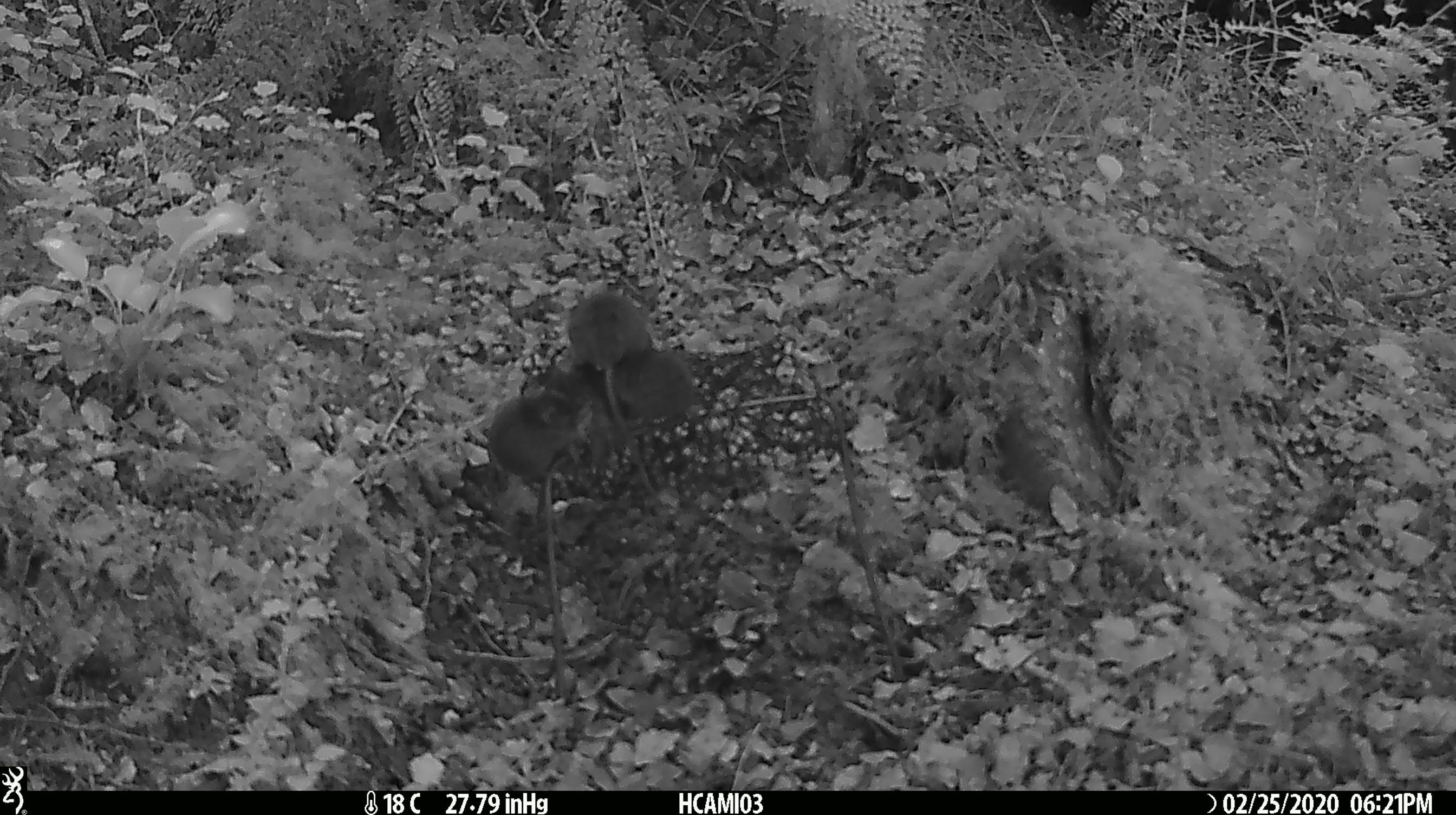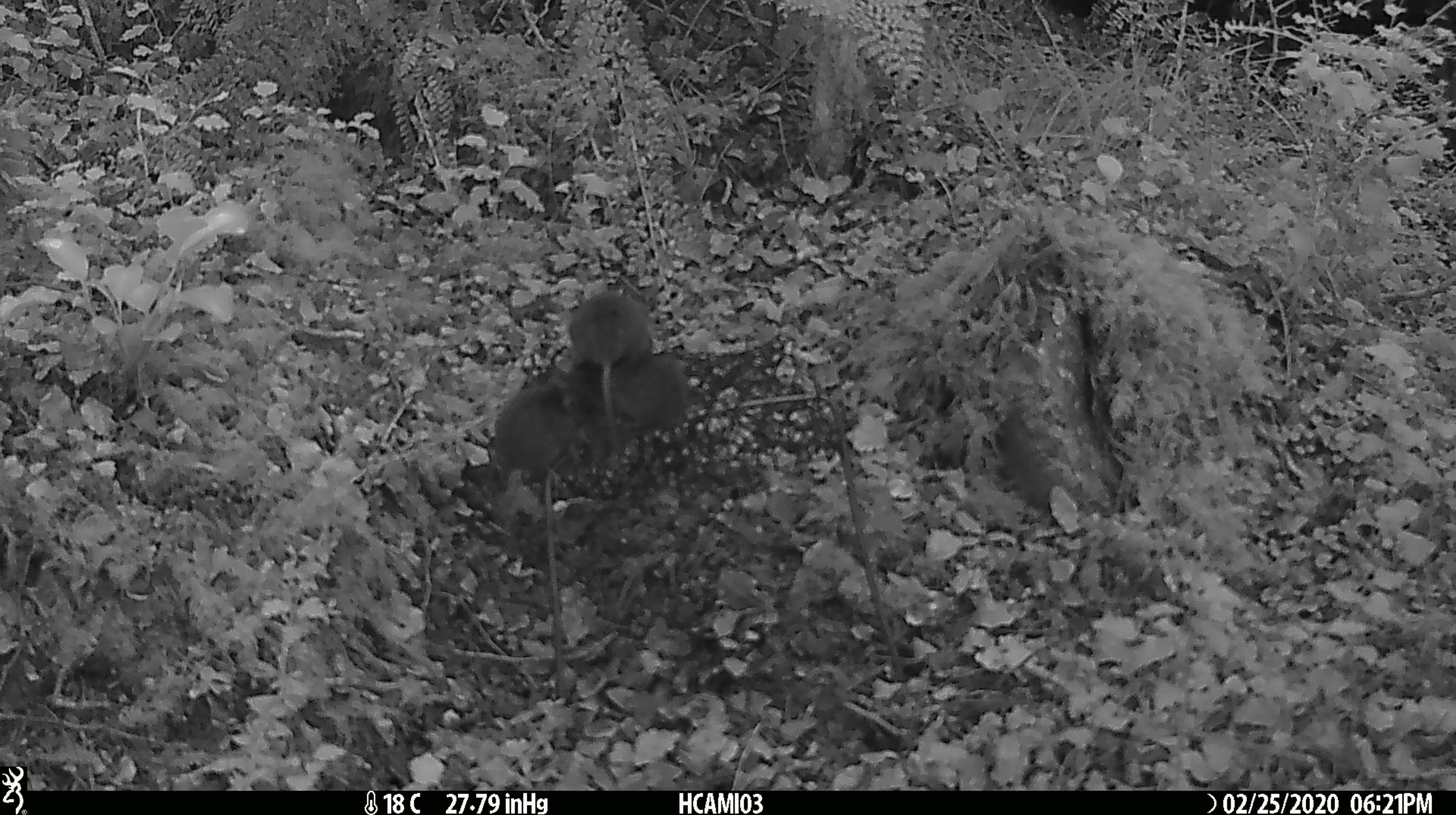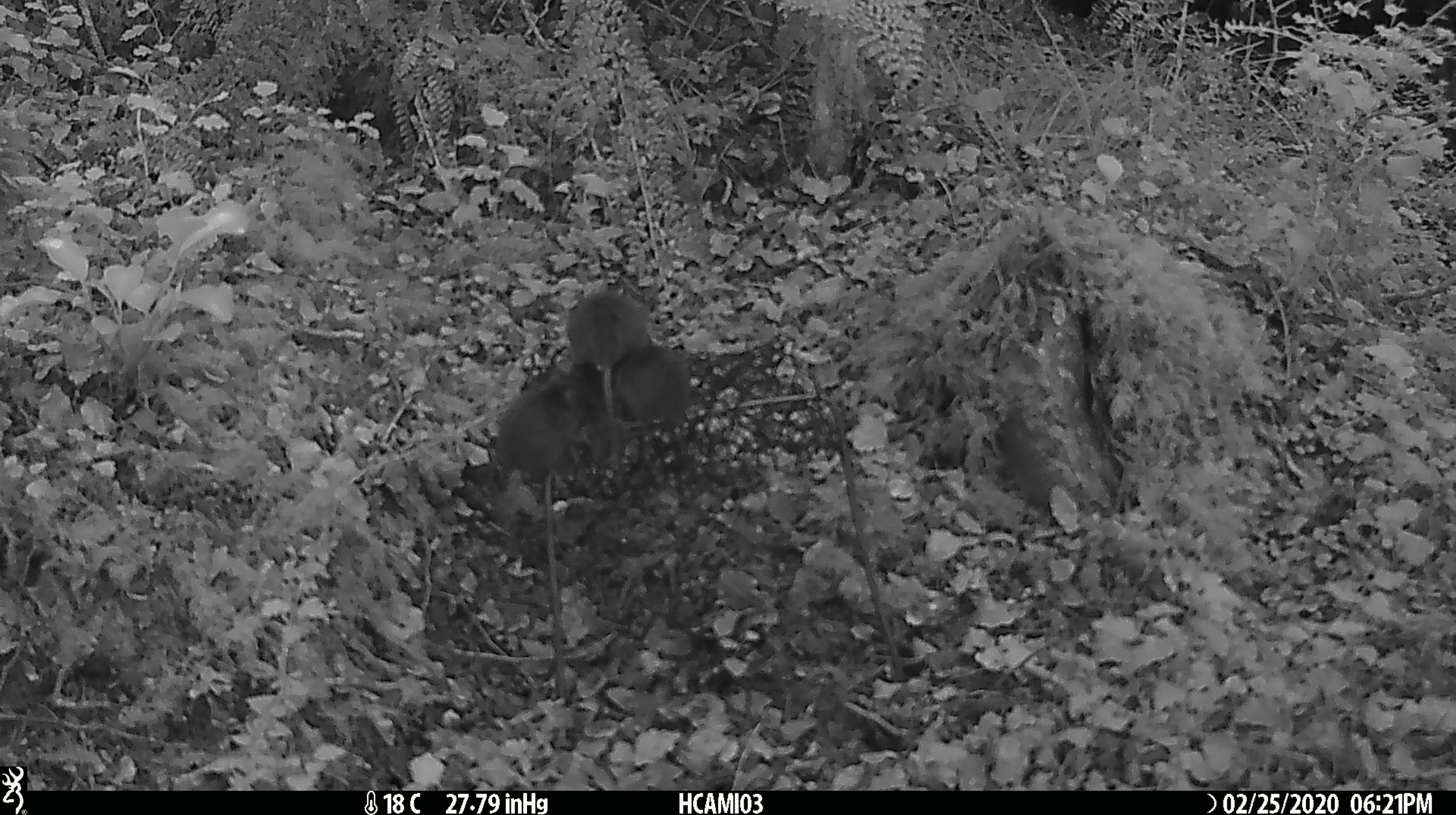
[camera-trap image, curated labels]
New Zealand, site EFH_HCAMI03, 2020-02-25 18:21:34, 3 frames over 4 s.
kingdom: Animalia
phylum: Chordata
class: Mammalia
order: Rodentia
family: Muridae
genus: Mus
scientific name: Mus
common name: mouse